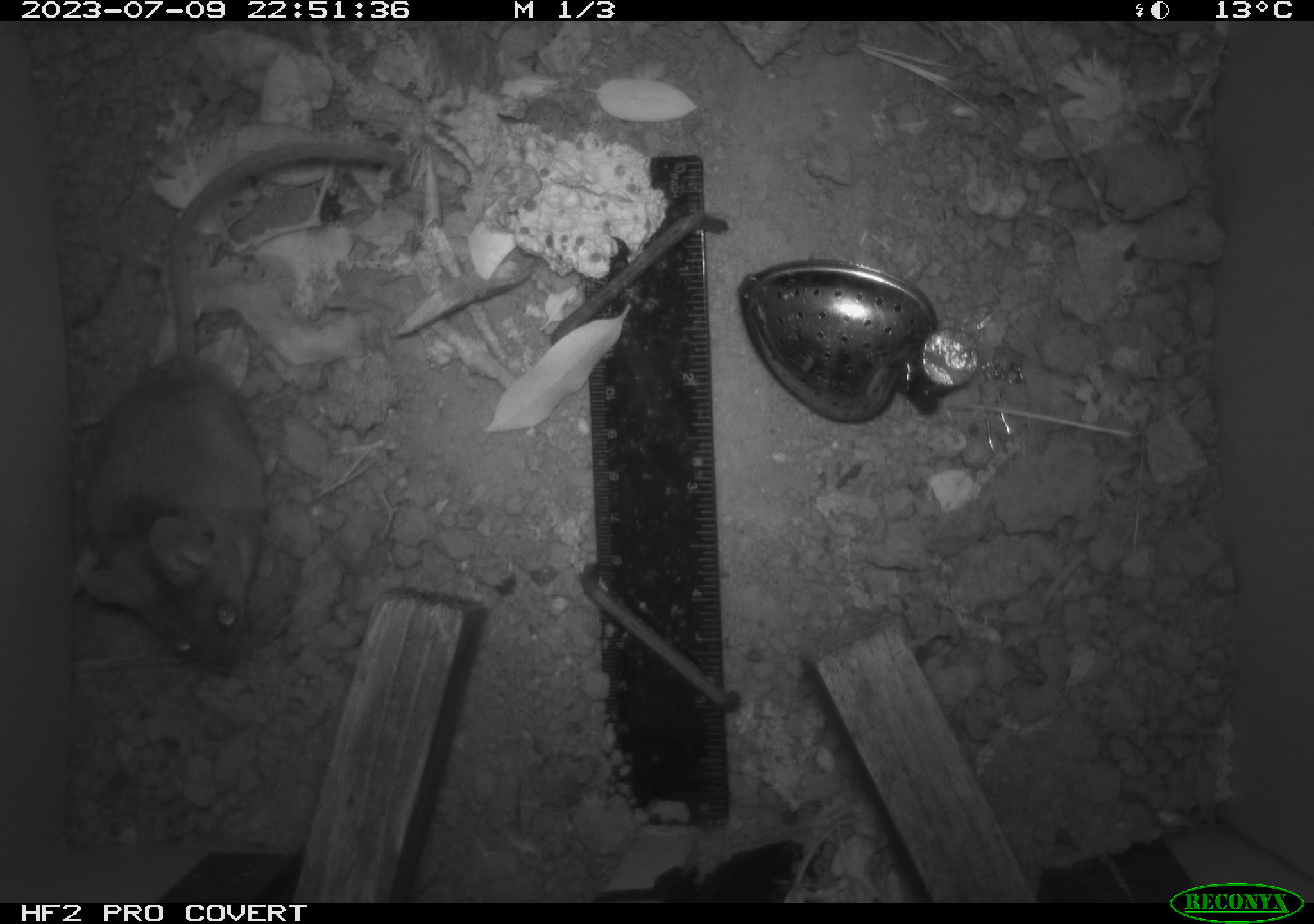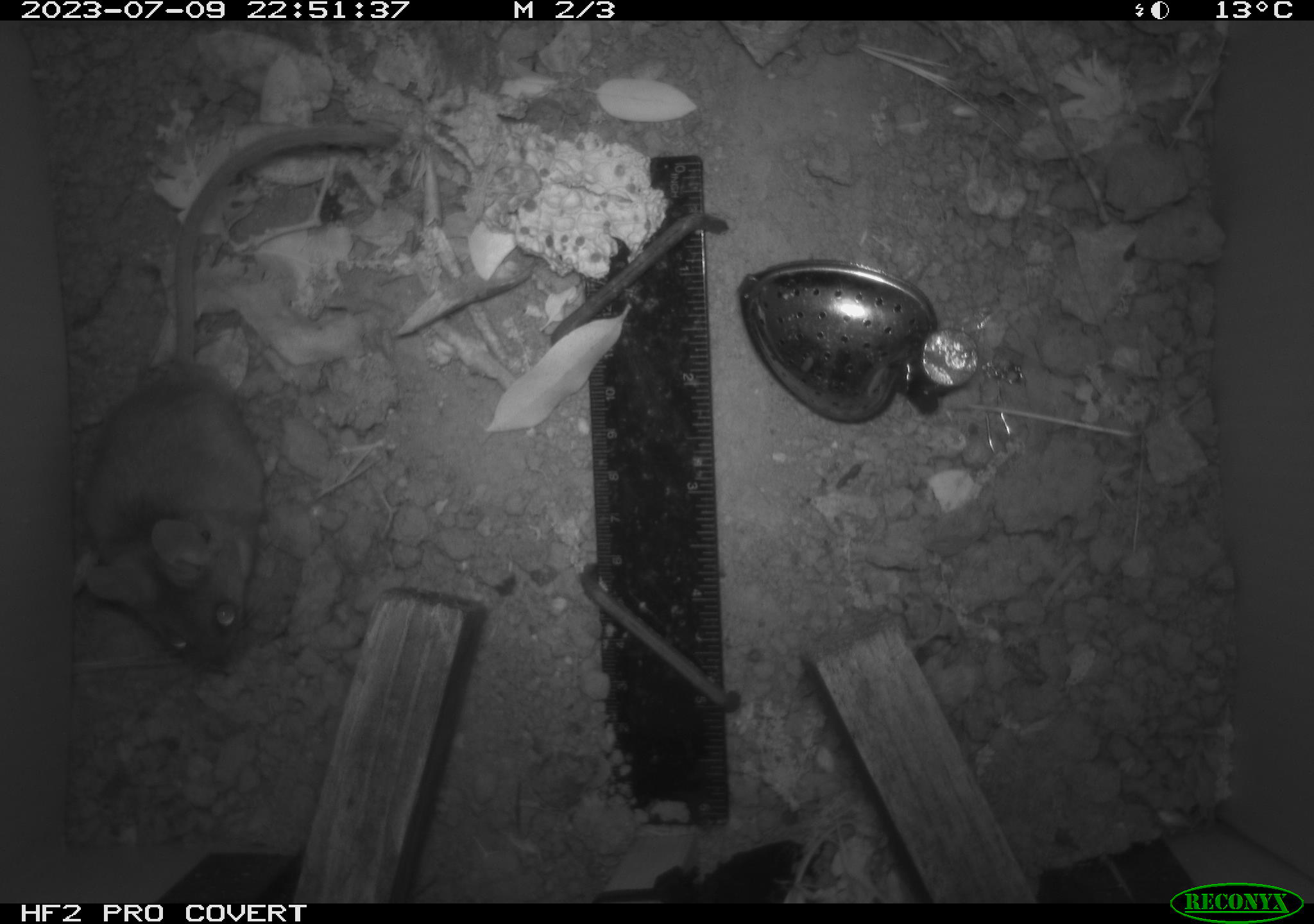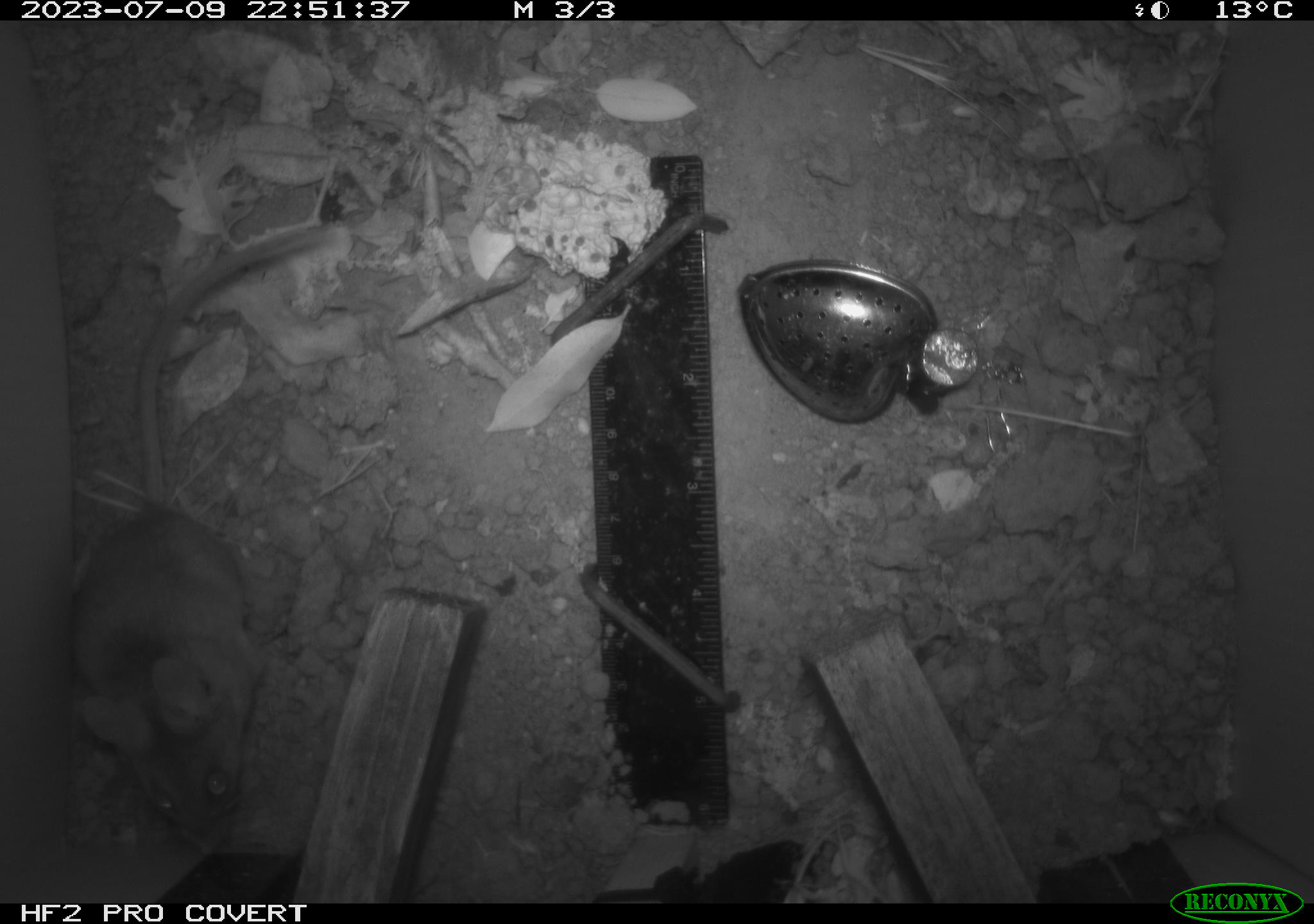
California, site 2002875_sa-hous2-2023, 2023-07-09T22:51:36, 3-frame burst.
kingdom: Animalia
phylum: Chordata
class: Mammalia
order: Rodentia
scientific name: Rodentia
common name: mouse species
Mouse species (Rodentia).